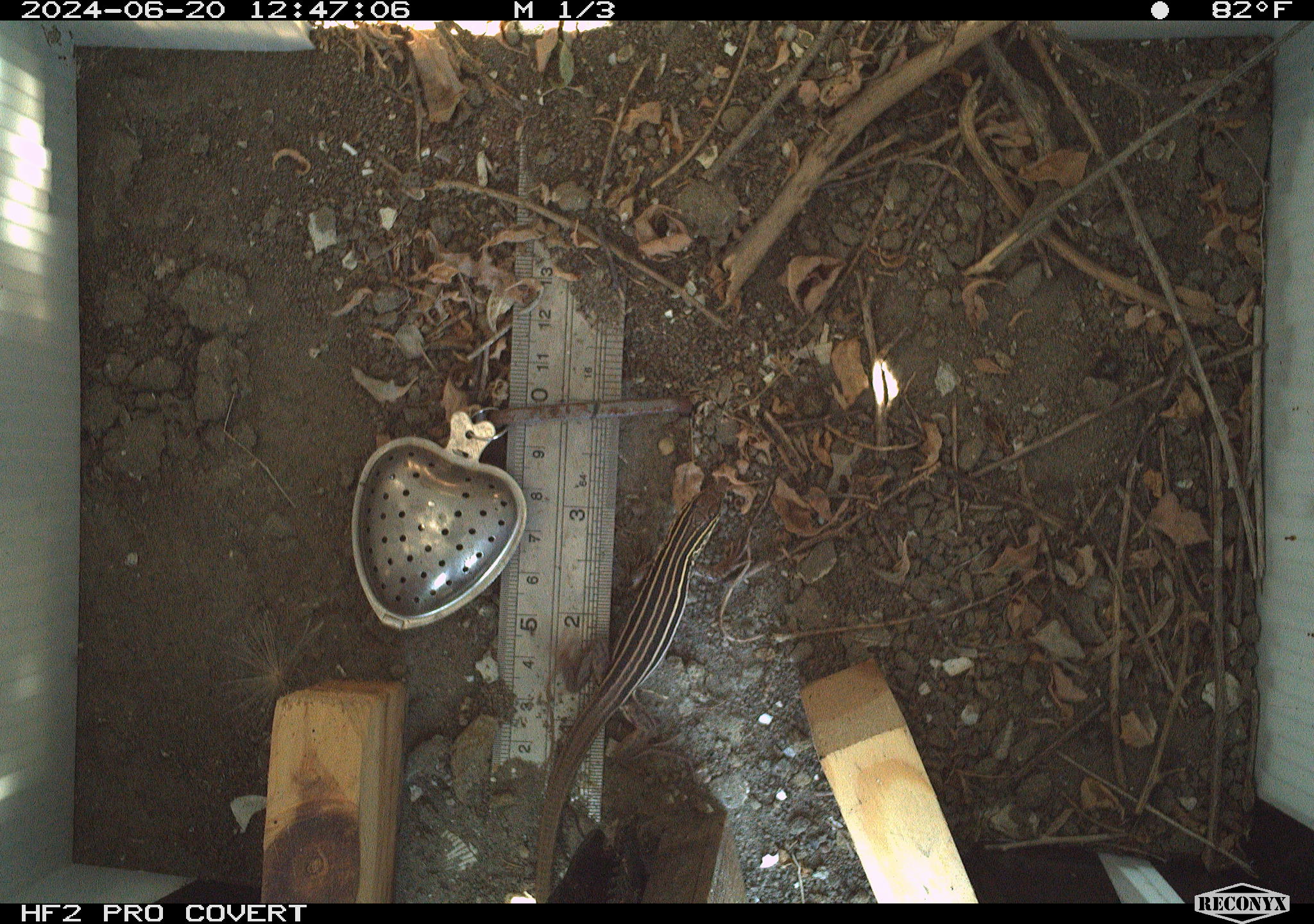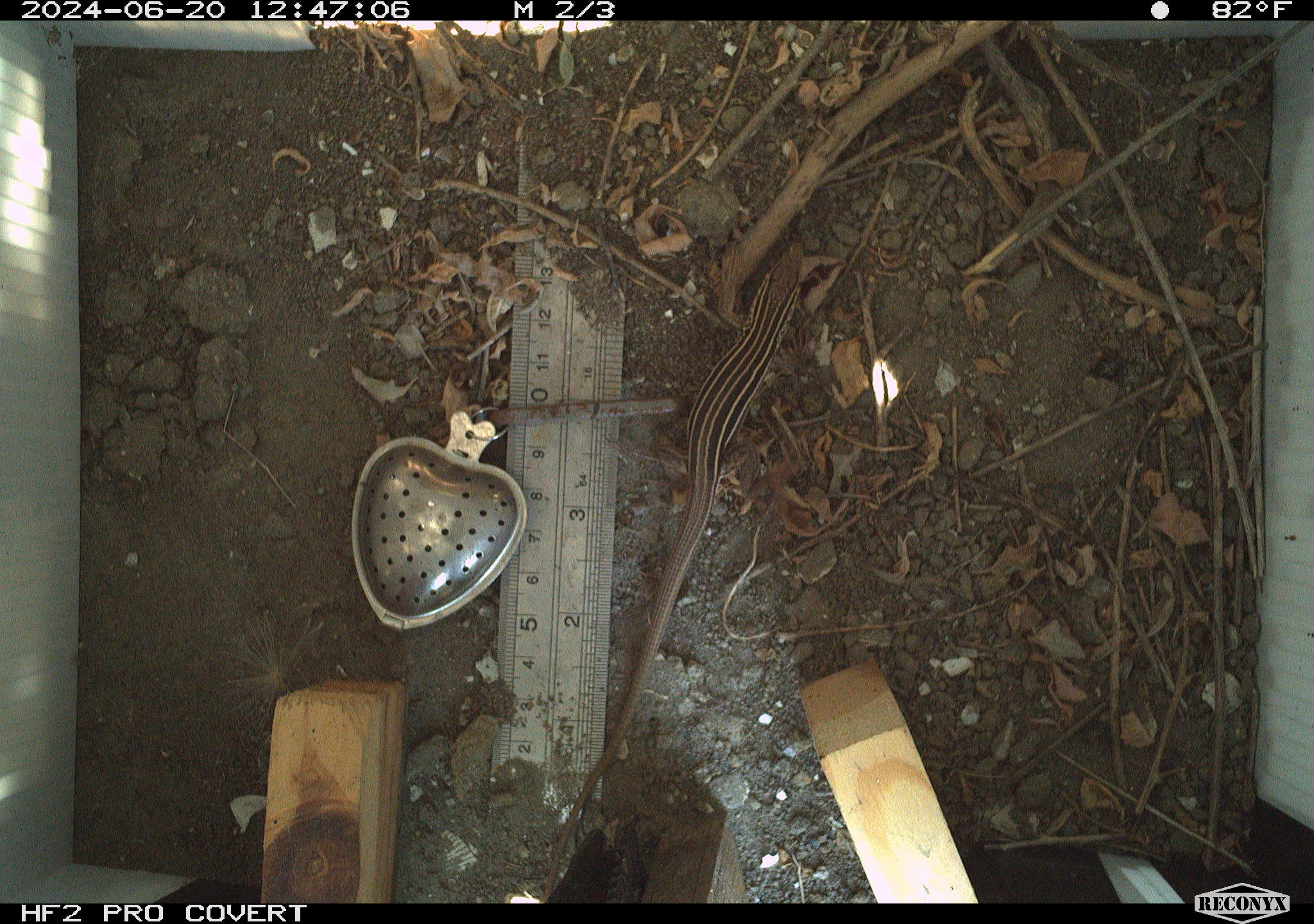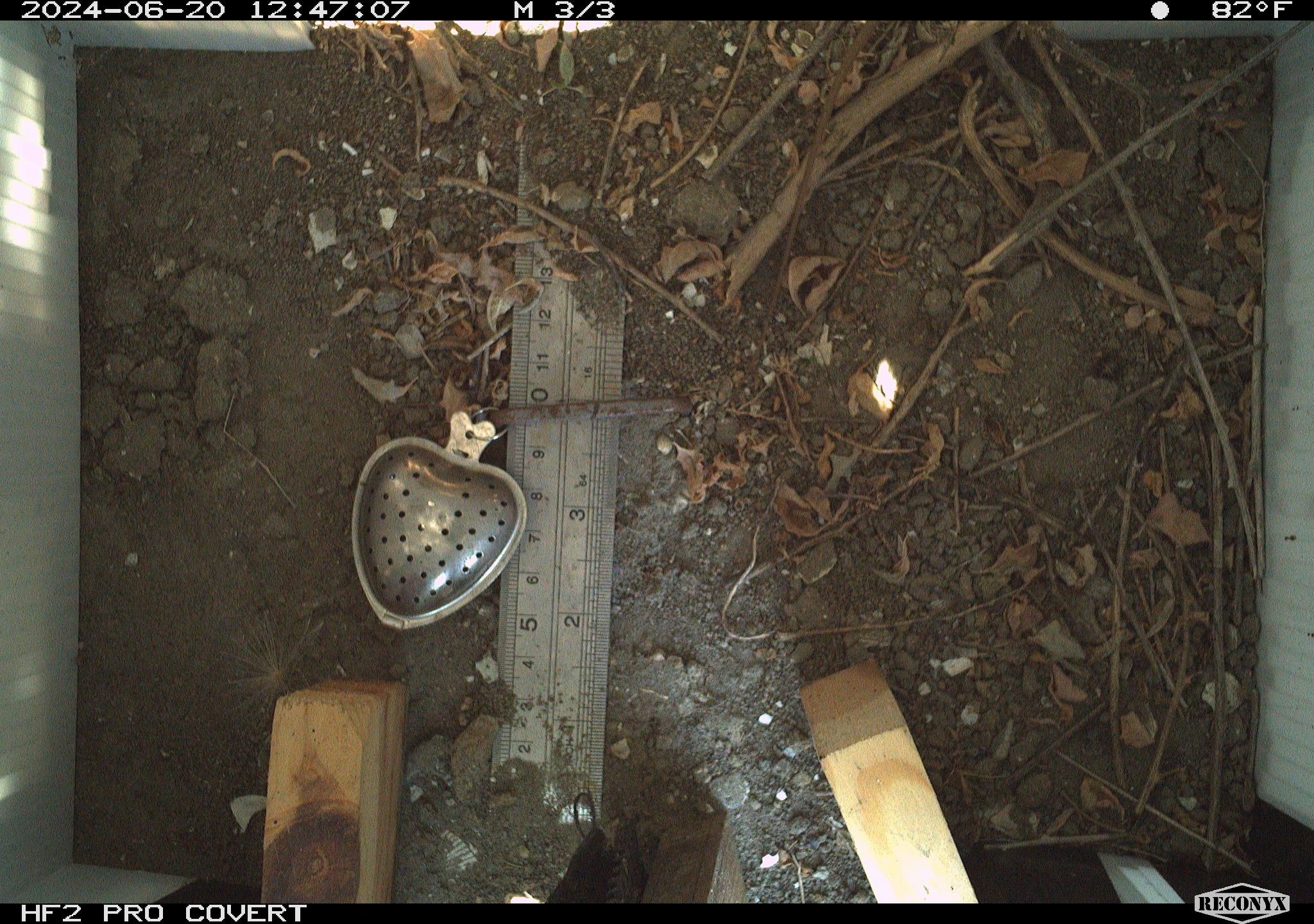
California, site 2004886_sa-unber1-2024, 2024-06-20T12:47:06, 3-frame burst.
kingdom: Animalia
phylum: Chordata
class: Reptilia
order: Squamata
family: Teiidae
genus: Aspidoscelis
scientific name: Aspidoscelis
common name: whiptail lizards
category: aspidoscelis species